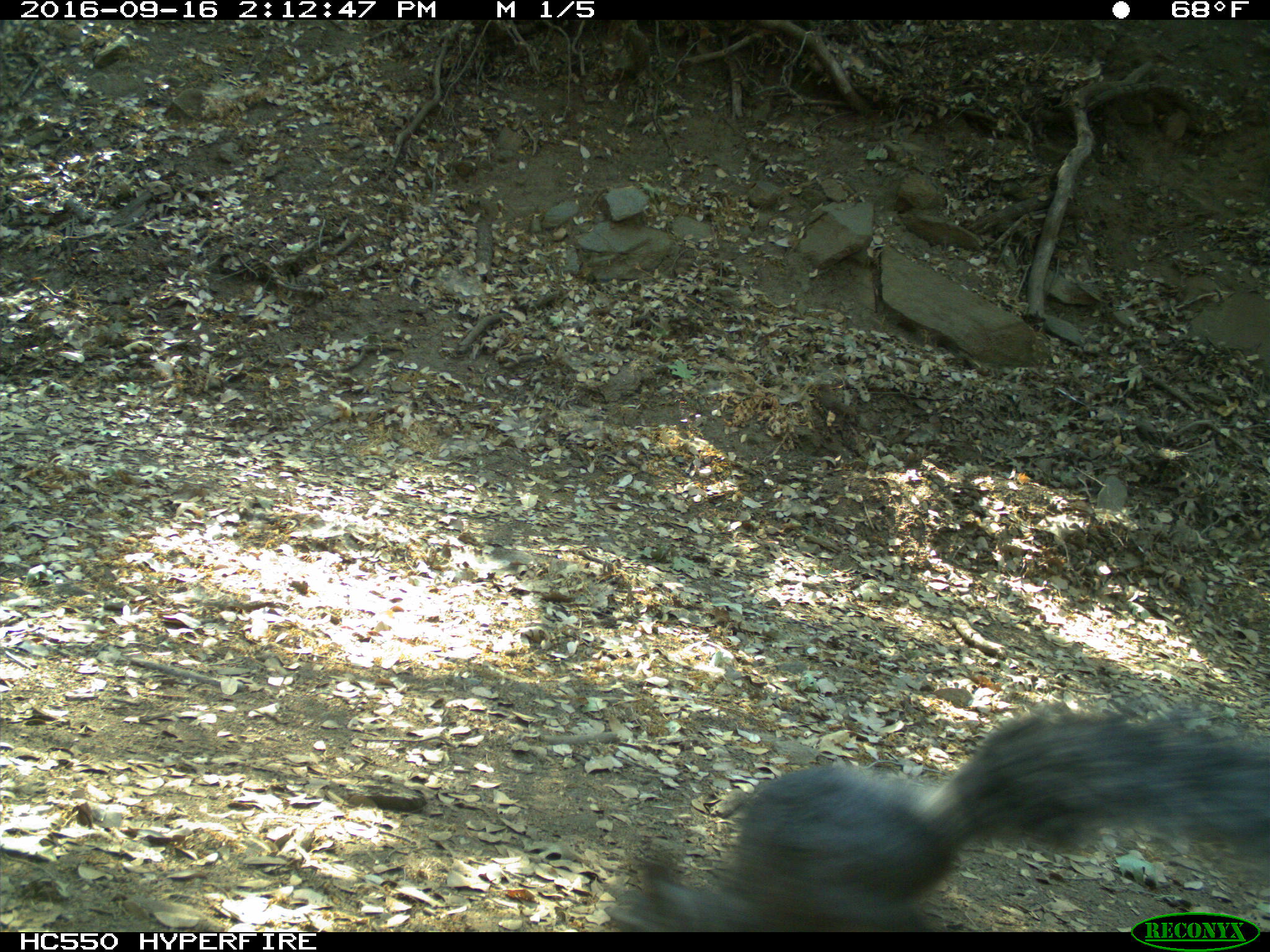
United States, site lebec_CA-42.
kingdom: Animalia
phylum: Chordata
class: Mammalia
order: Rodentia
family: Sciuridae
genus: Sciurus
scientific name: Sciurus carolinensis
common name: eastern gray squirrel